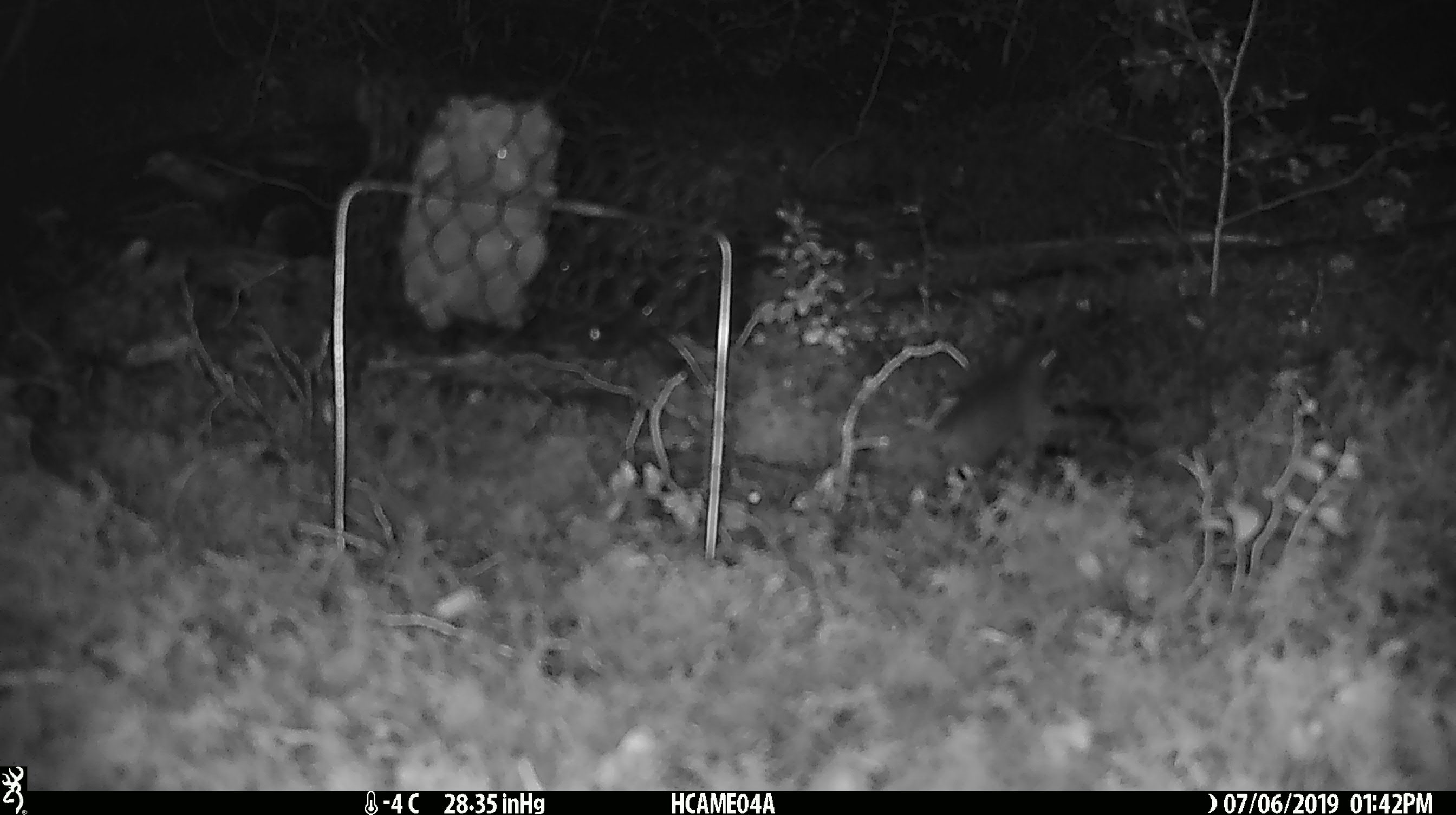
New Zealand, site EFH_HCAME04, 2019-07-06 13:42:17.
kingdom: Animalia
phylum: Chordata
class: Mammalia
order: Rodentia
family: Muridae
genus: Mus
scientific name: Mus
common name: mouse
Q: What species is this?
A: Mouse (Mus).